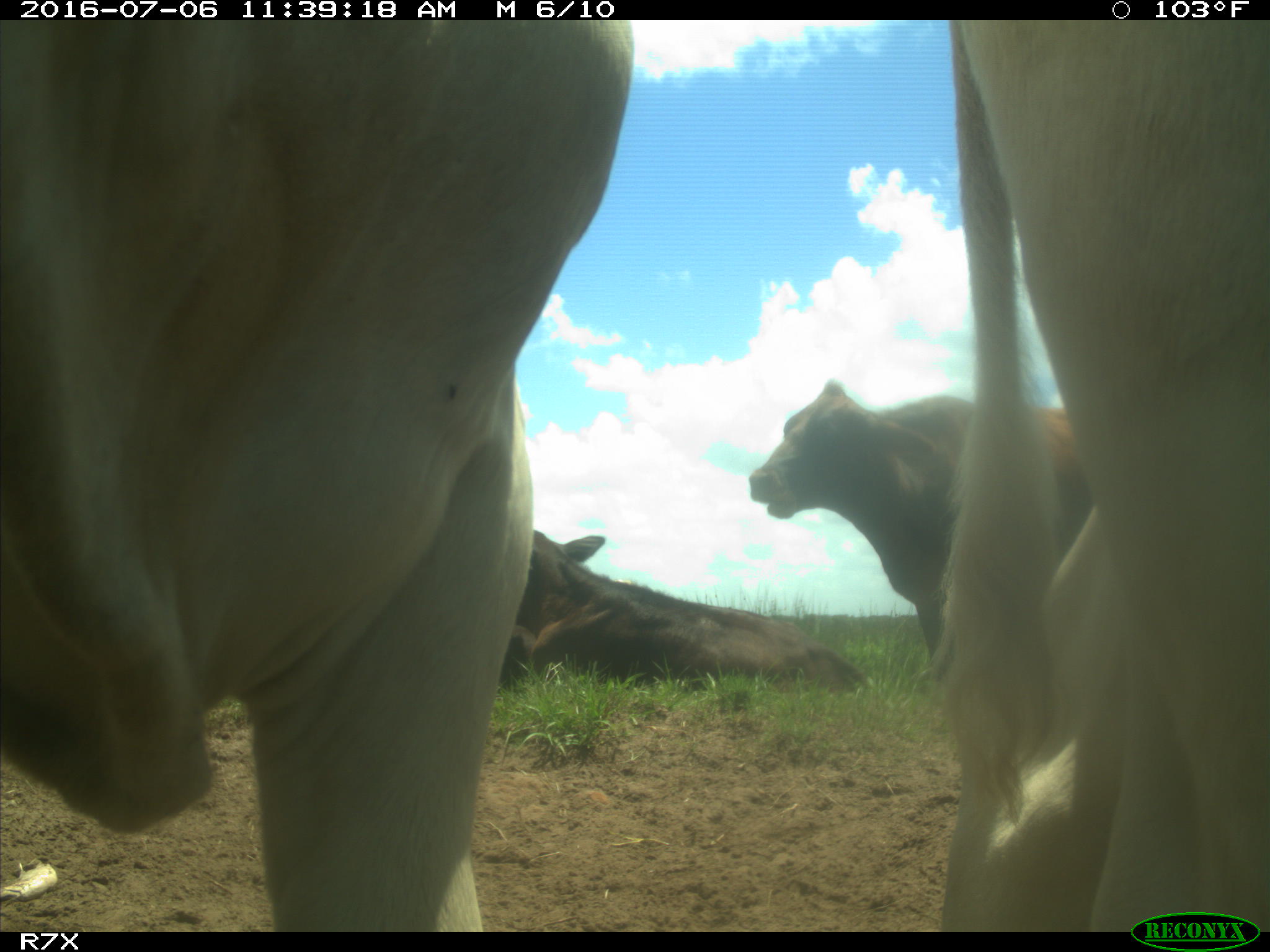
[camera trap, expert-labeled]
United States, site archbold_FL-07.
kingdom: Animalia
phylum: Chordata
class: Mammalia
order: Artiodactyla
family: Bovidae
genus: Bos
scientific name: Bos taurus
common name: domestic cow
Bos taurus (domestic cow).